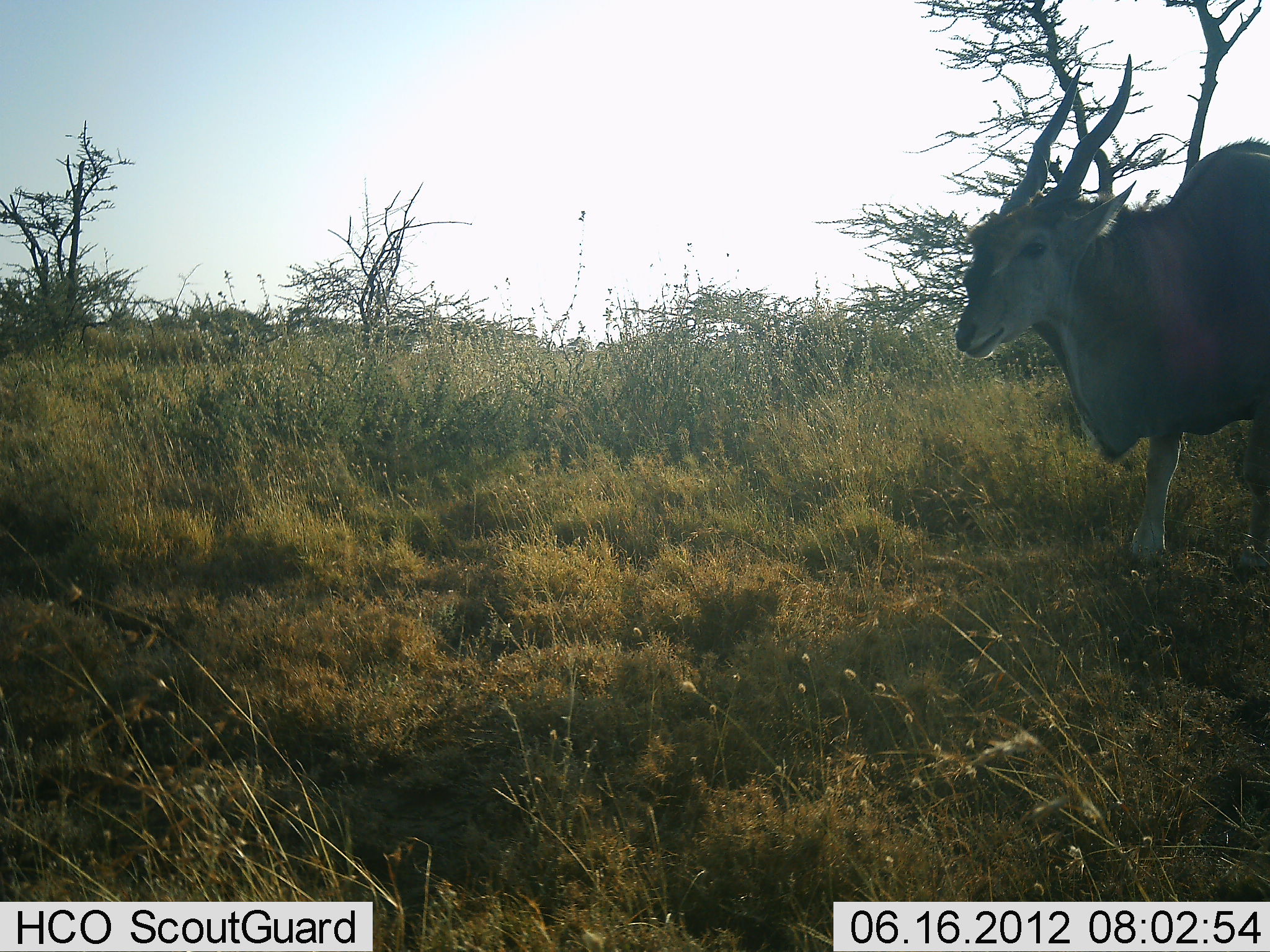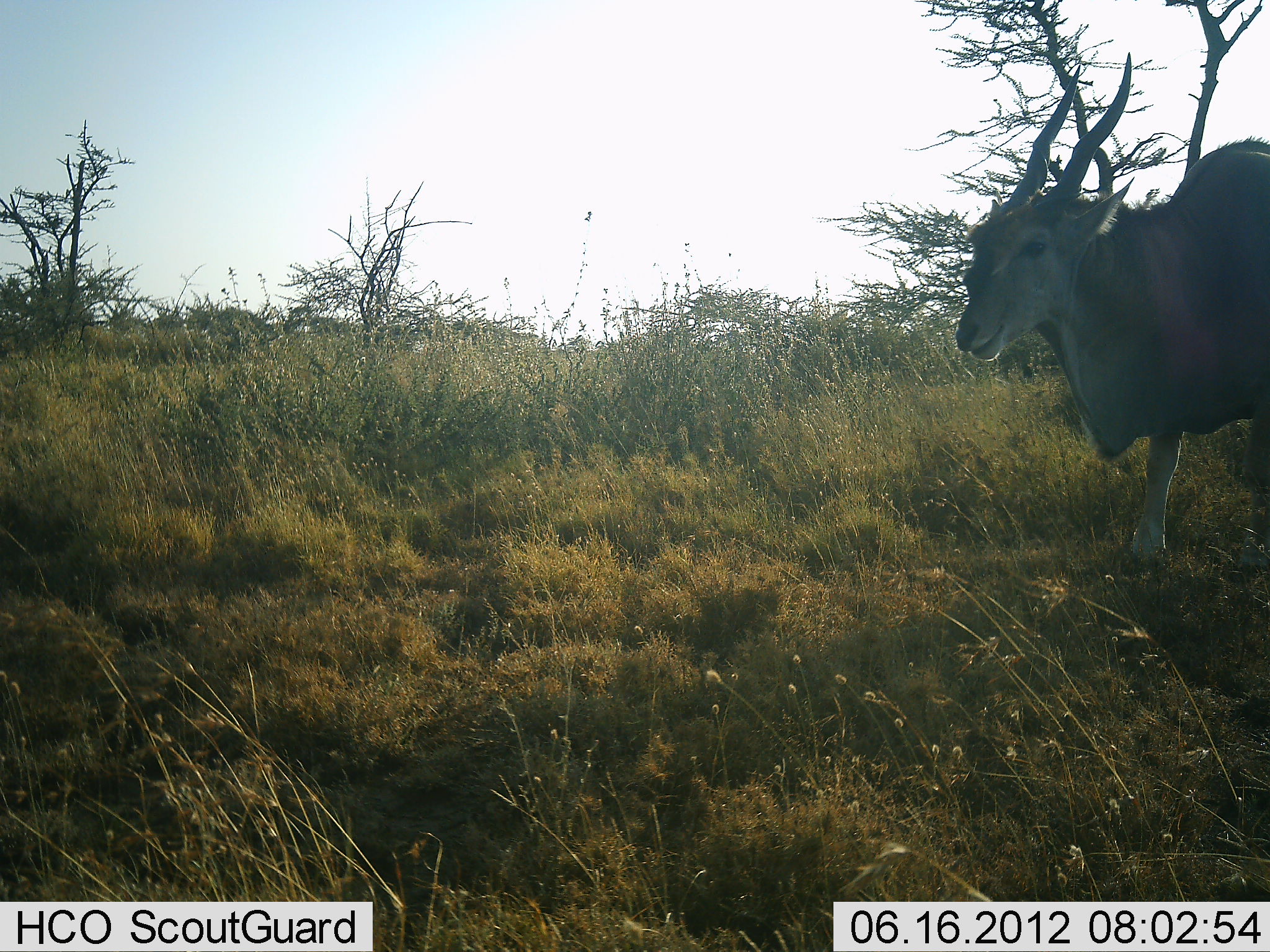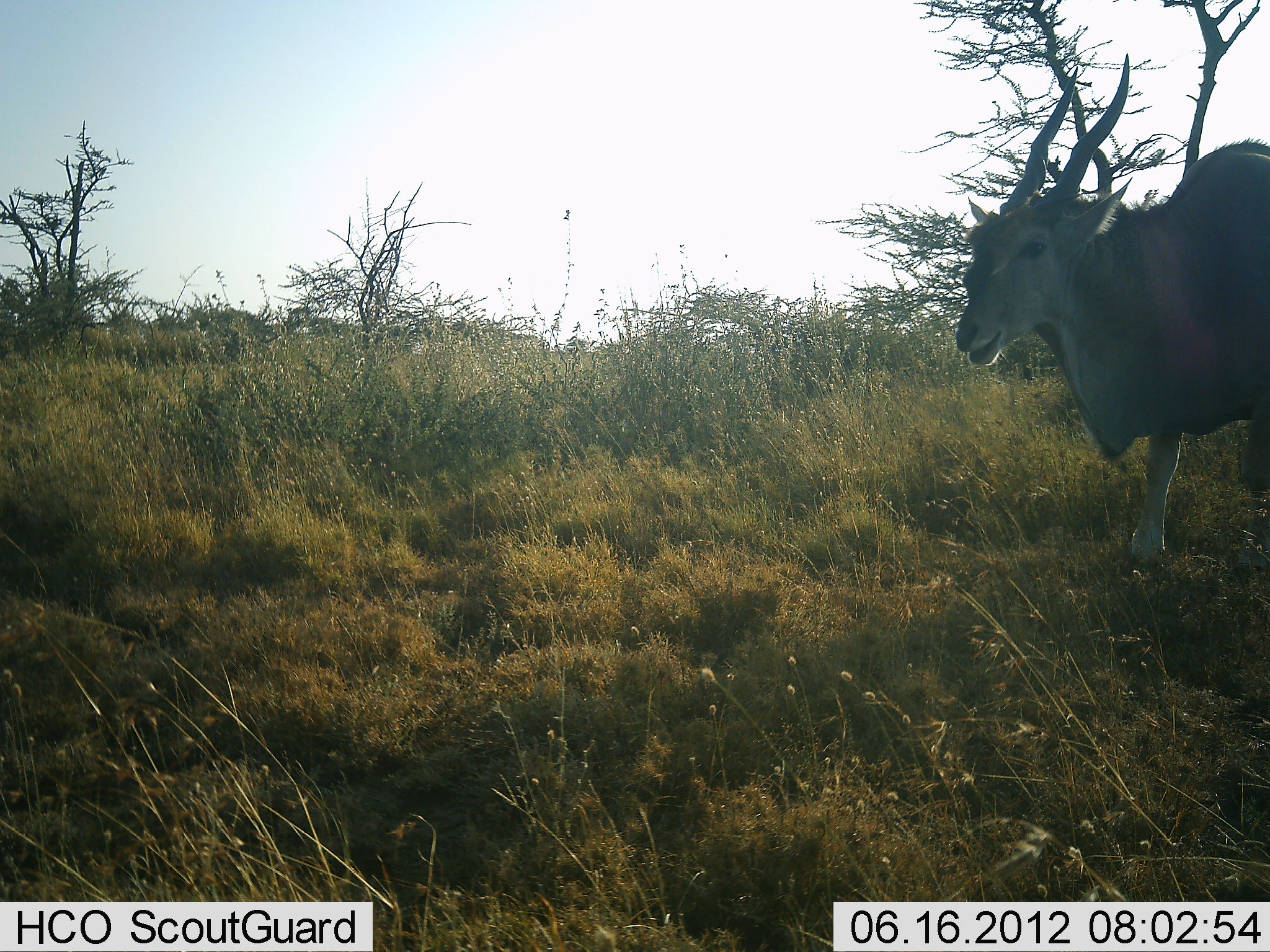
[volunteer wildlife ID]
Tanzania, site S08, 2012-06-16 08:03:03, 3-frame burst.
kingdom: Animalia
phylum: Chordata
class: Mammalia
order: Artiodactyla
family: Bovidae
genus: Tragelaphus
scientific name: Tragelaphus oryx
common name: eland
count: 1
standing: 90%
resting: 0%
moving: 0%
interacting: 0%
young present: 0%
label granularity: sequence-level